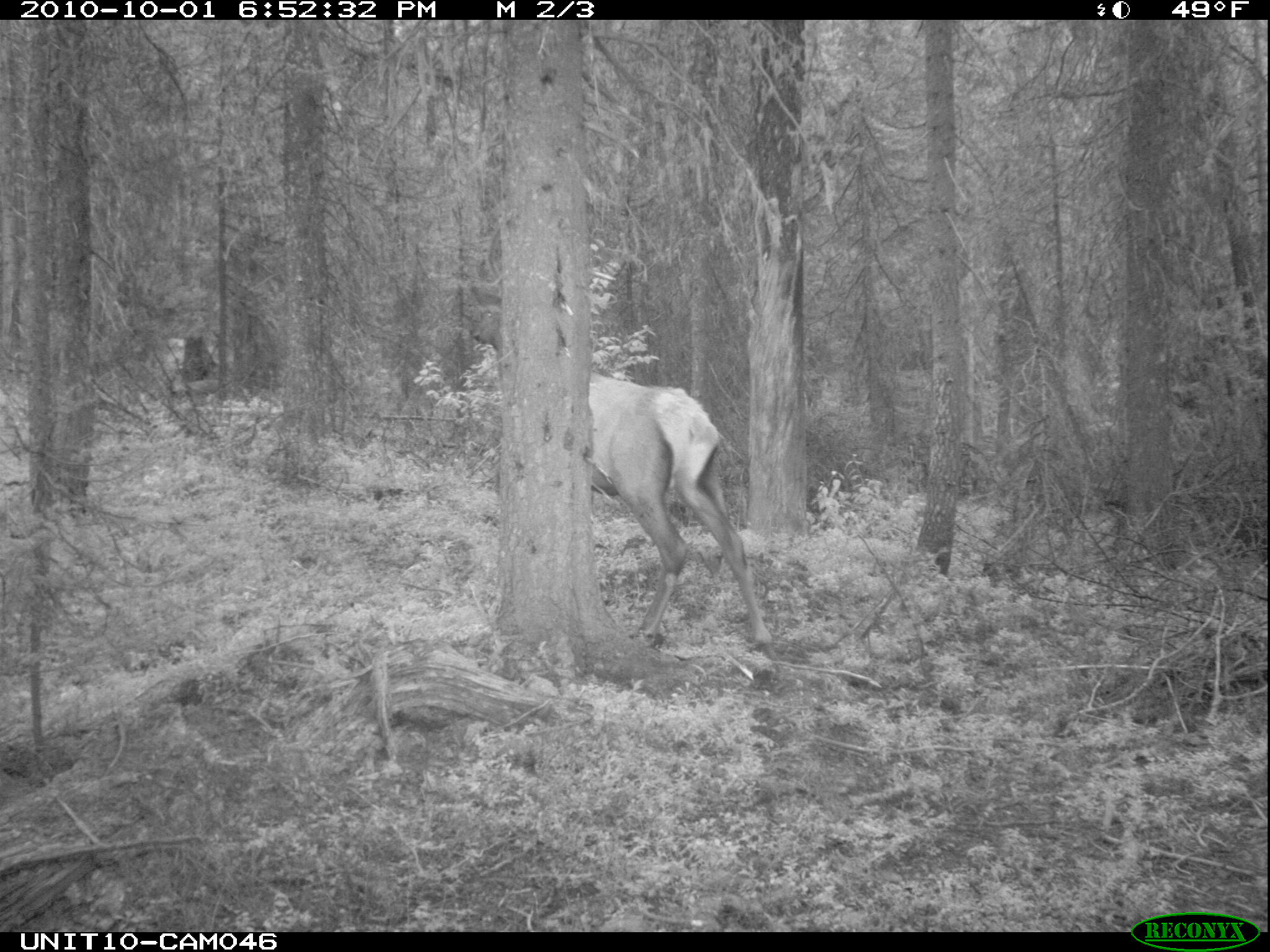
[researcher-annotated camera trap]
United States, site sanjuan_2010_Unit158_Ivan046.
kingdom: Animalia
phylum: Chordata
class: Mammalia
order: Artiodactyla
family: Cervidae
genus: Cervus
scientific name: Cervus elaphus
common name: red deer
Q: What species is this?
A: Cervus elaphus (red deer).